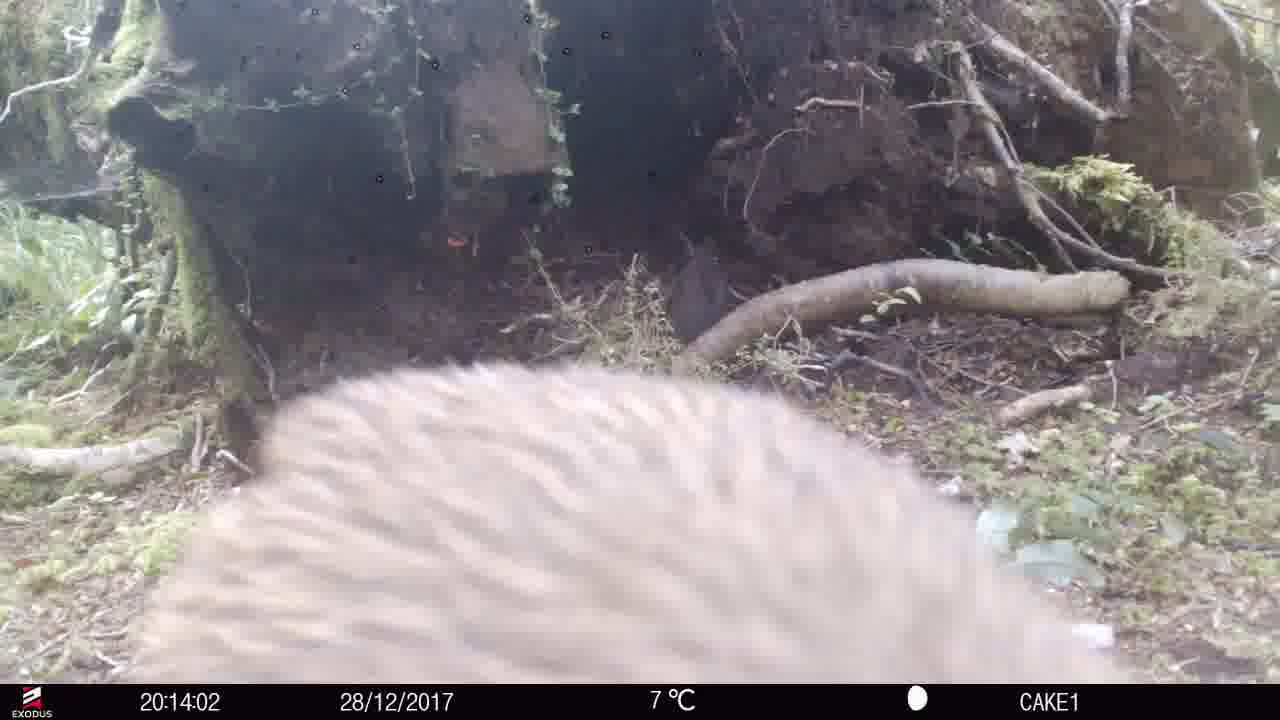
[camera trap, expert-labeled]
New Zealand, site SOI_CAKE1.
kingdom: Animalia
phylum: Chordata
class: Aves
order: Apterygiformes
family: Apterygidae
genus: Apteryx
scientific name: Apteryx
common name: kiwi